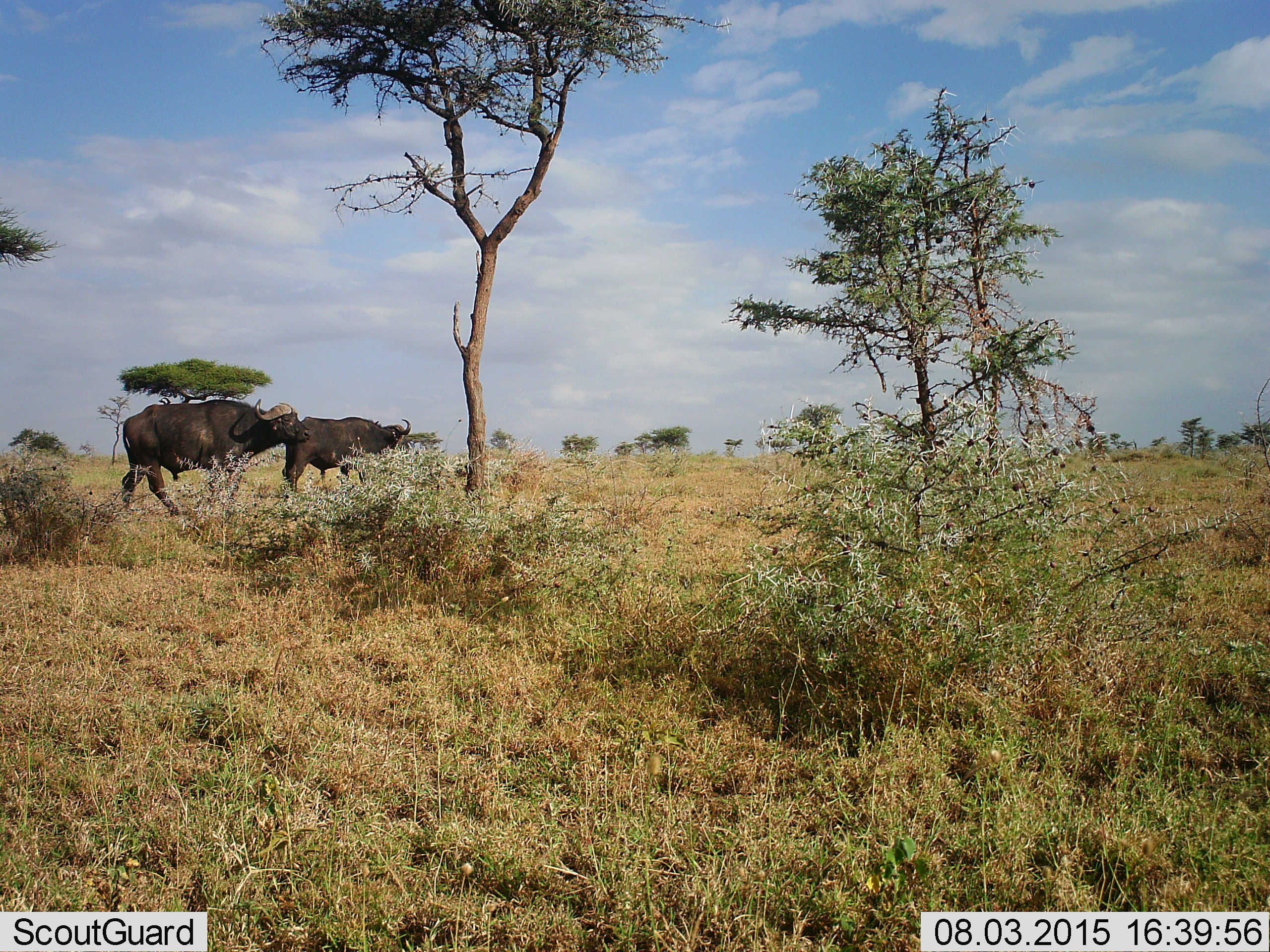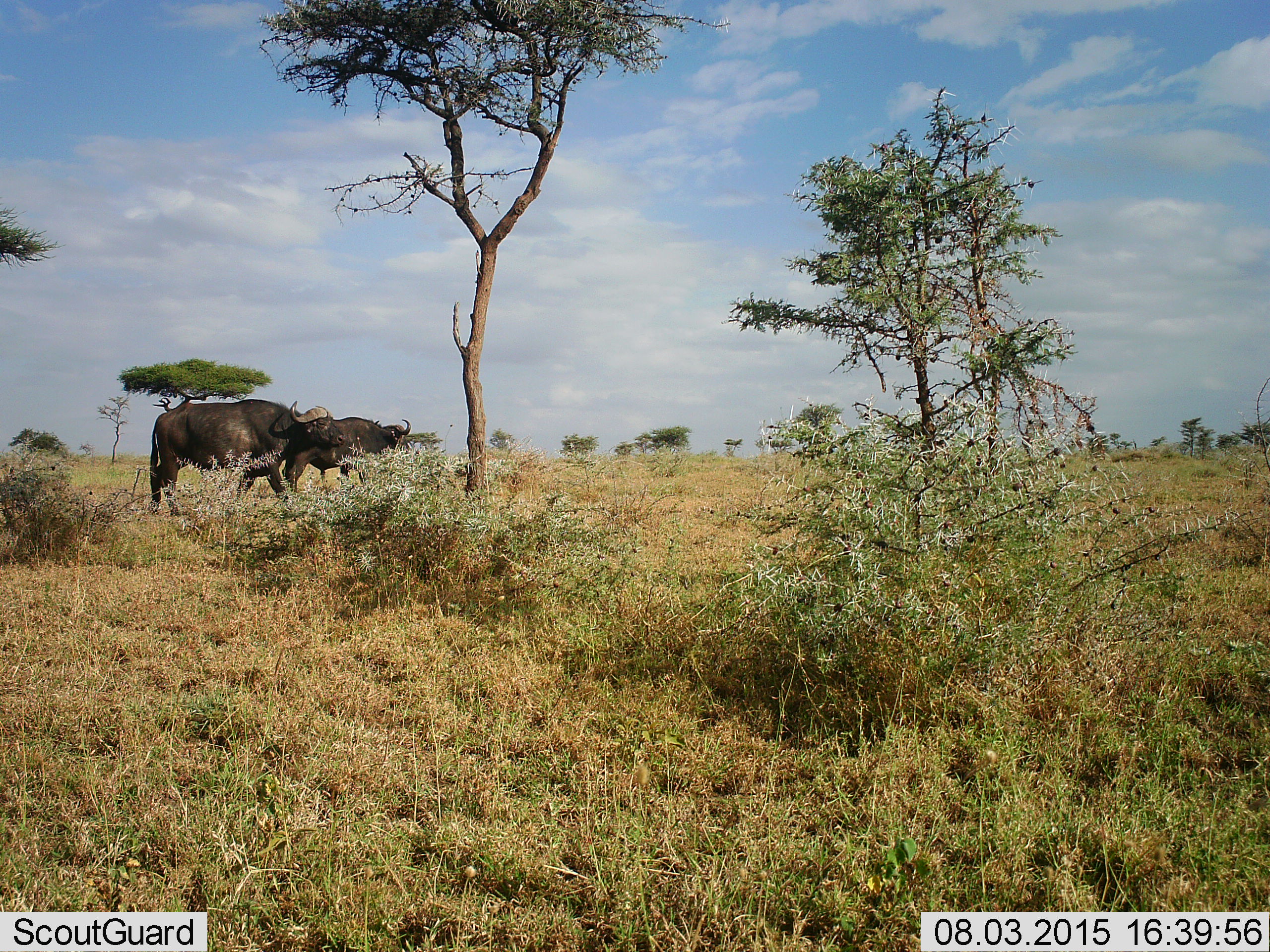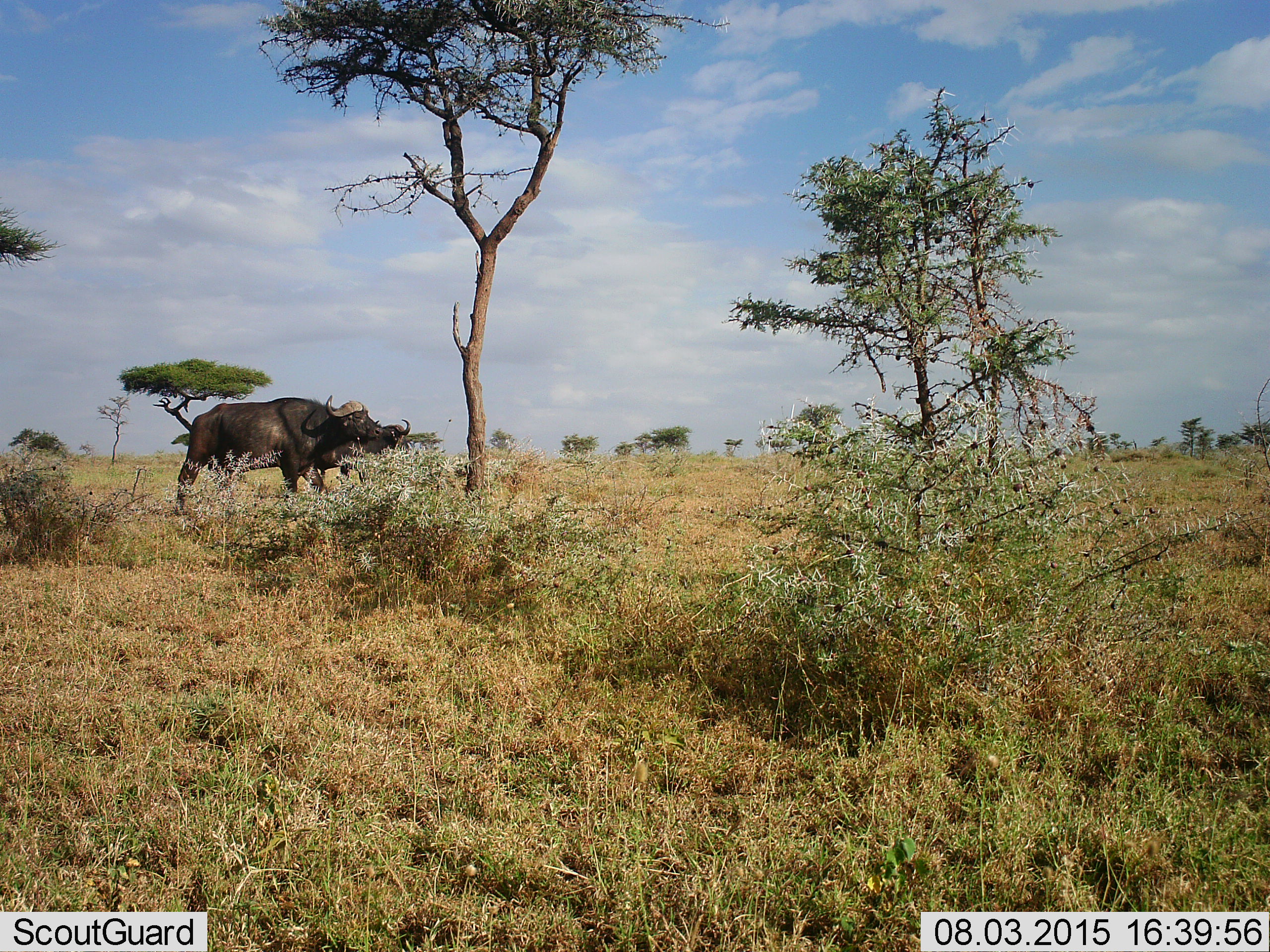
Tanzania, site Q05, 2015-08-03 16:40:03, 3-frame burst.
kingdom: Animalia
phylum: Chordata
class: Mammalia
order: Artiodactyla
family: Bovidae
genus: Syncerus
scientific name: Syncerus caffer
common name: cape buffalo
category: buffalo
Buffalo (cape buffalo) (Syncerus caffer), count 2. Behavior (volunteer vote fractions): standing 40%, resting 10%, moving 80%, interacting 0%. Young present (vote fraction): 0%. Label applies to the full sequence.